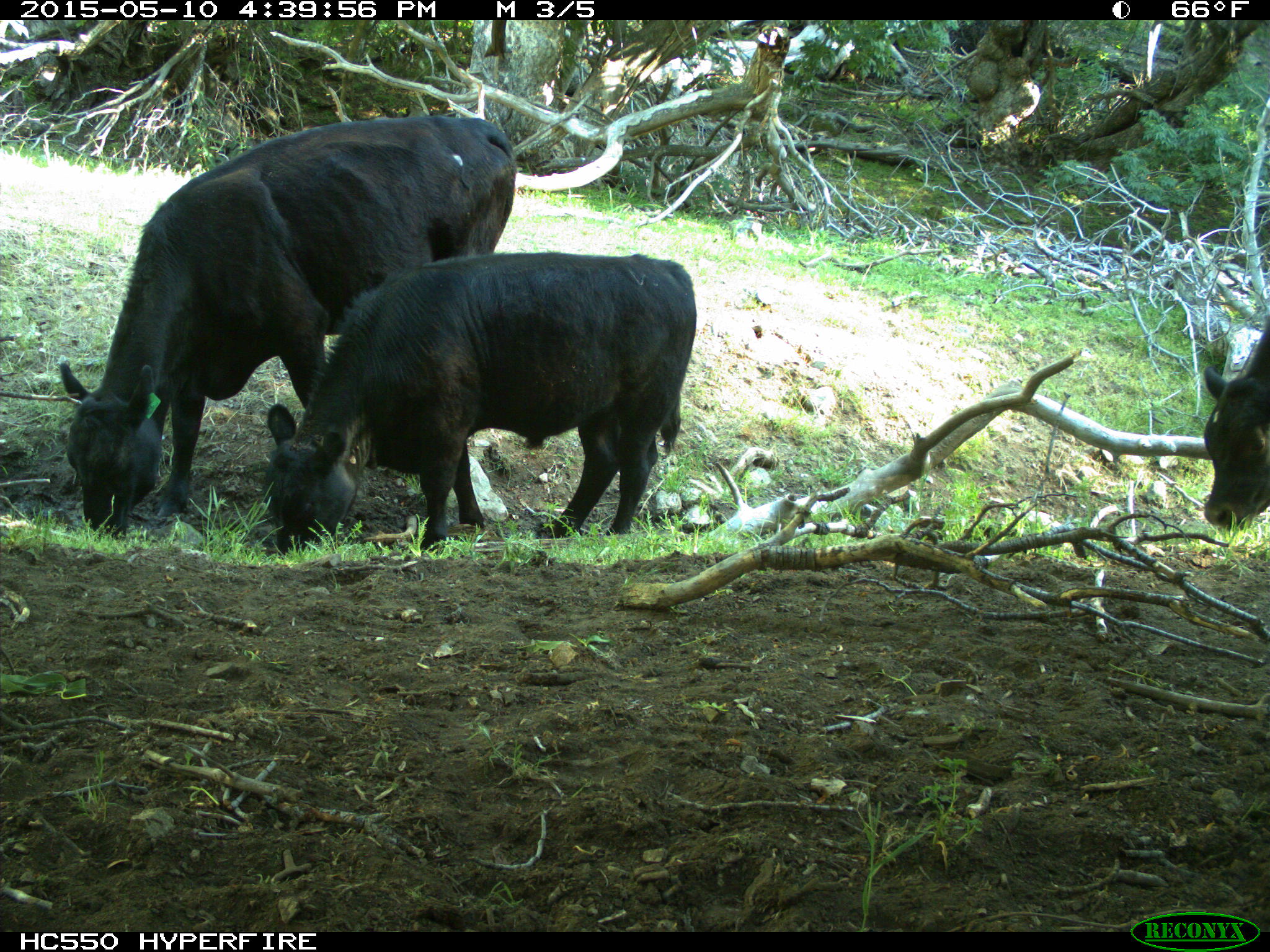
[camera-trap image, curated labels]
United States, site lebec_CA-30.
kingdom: Animalia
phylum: Chordata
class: Mammalia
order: Artiodactyla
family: Bovidae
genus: Bos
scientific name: Bos taurus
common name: domestic cow